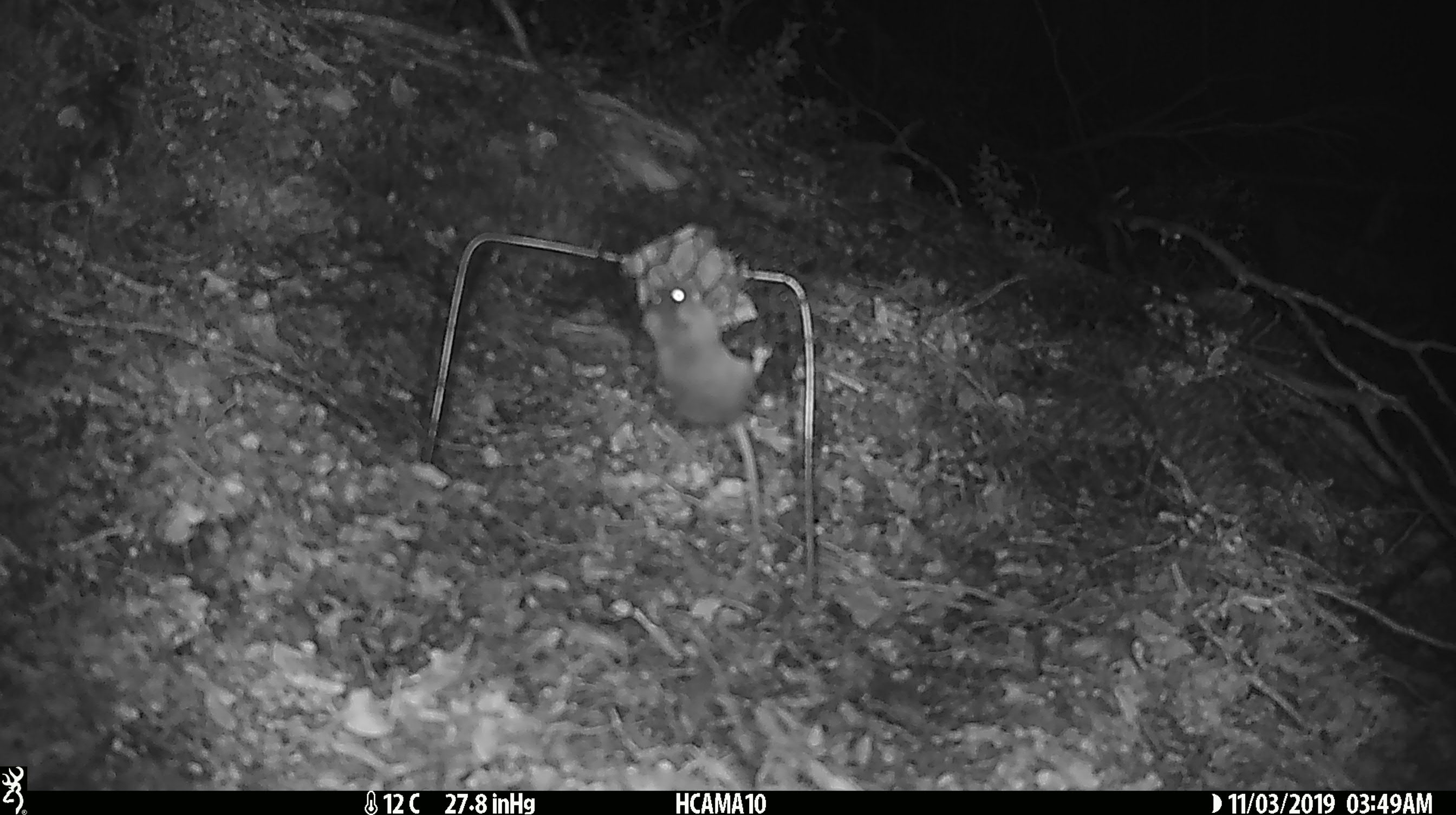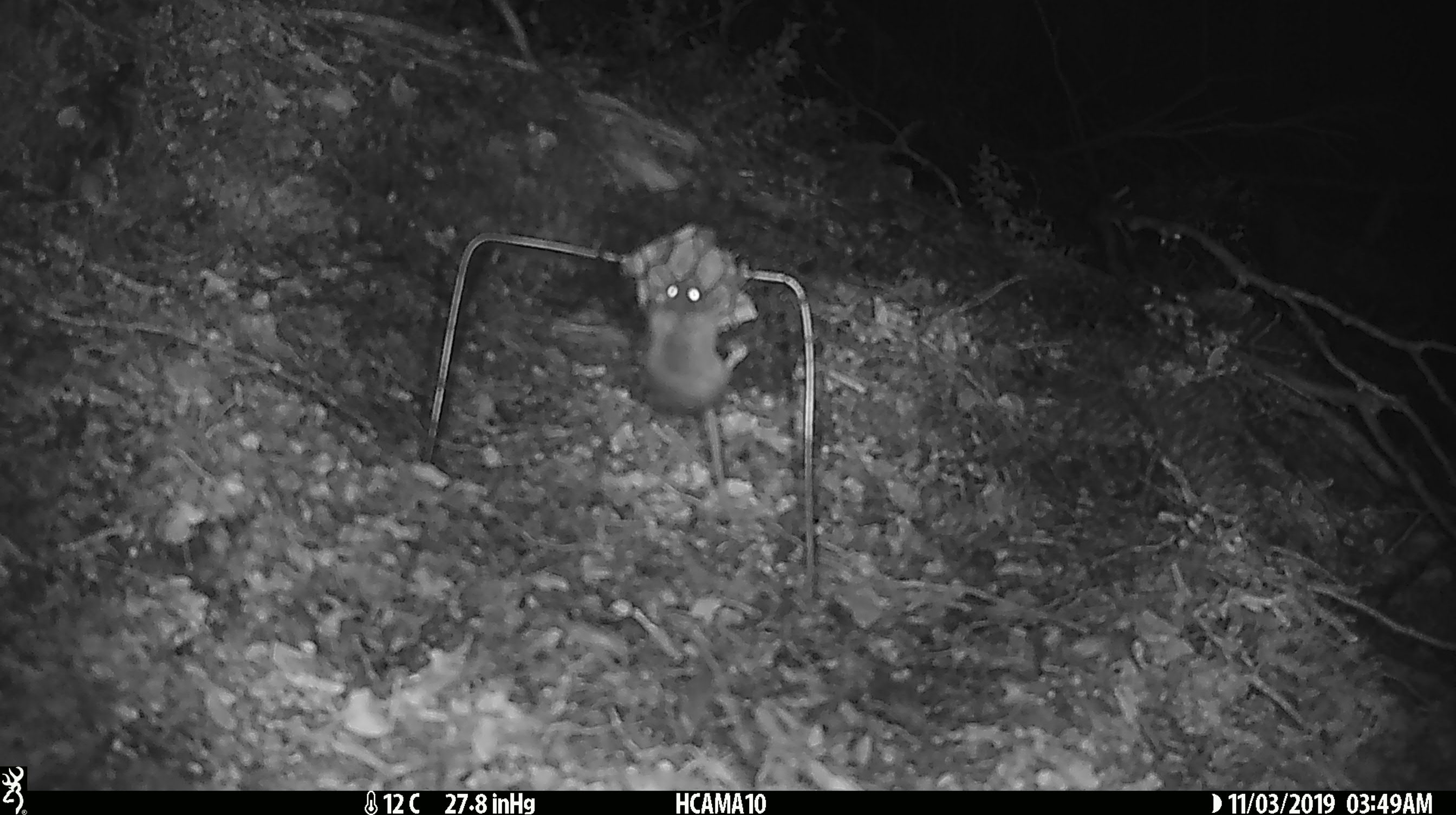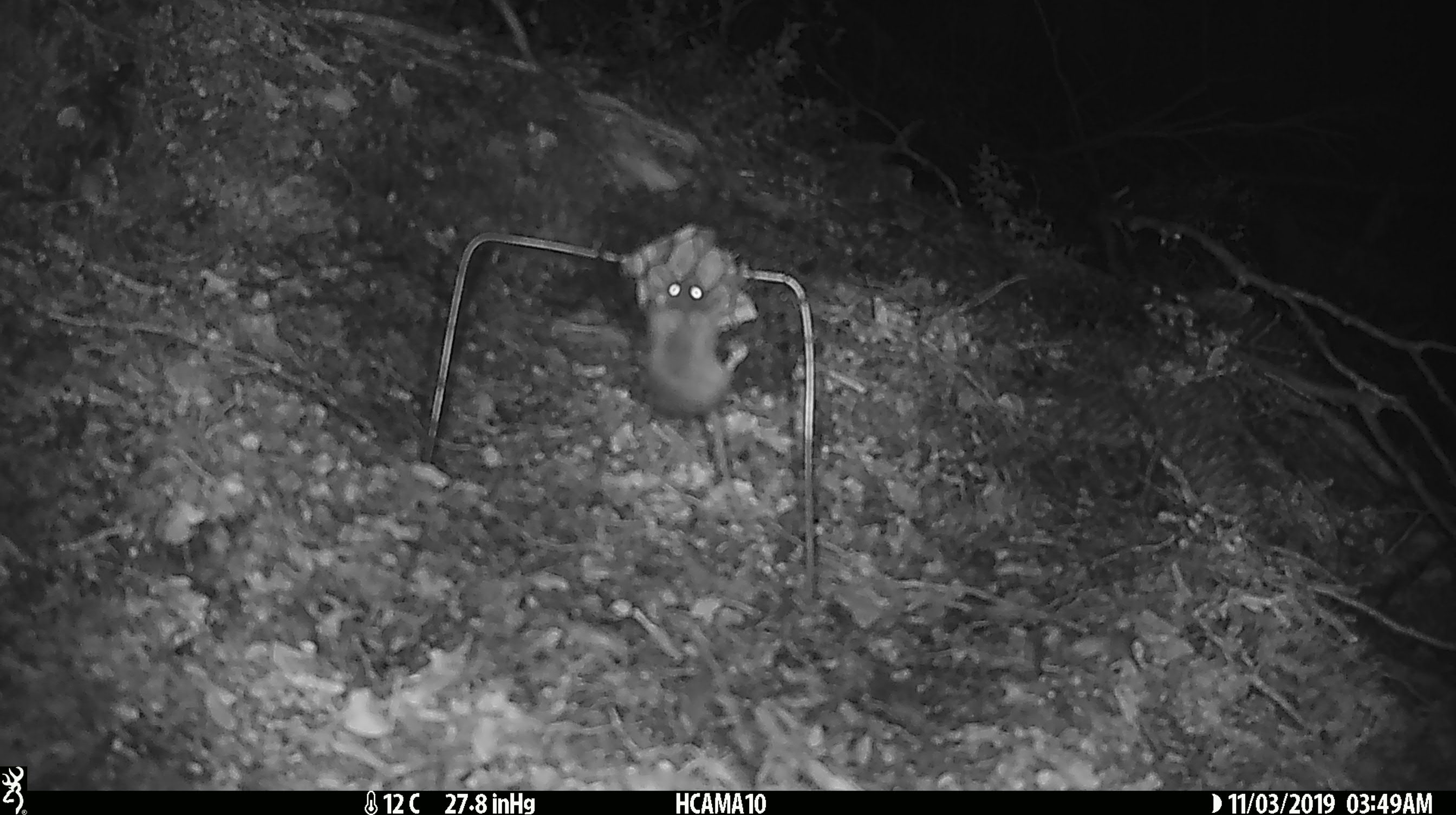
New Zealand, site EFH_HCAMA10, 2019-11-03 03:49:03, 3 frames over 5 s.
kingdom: Animalia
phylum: Chordata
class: Mammalia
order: Rodentia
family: Muridae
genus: Mus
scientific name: Mus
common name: mouse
Mouse (Mus).